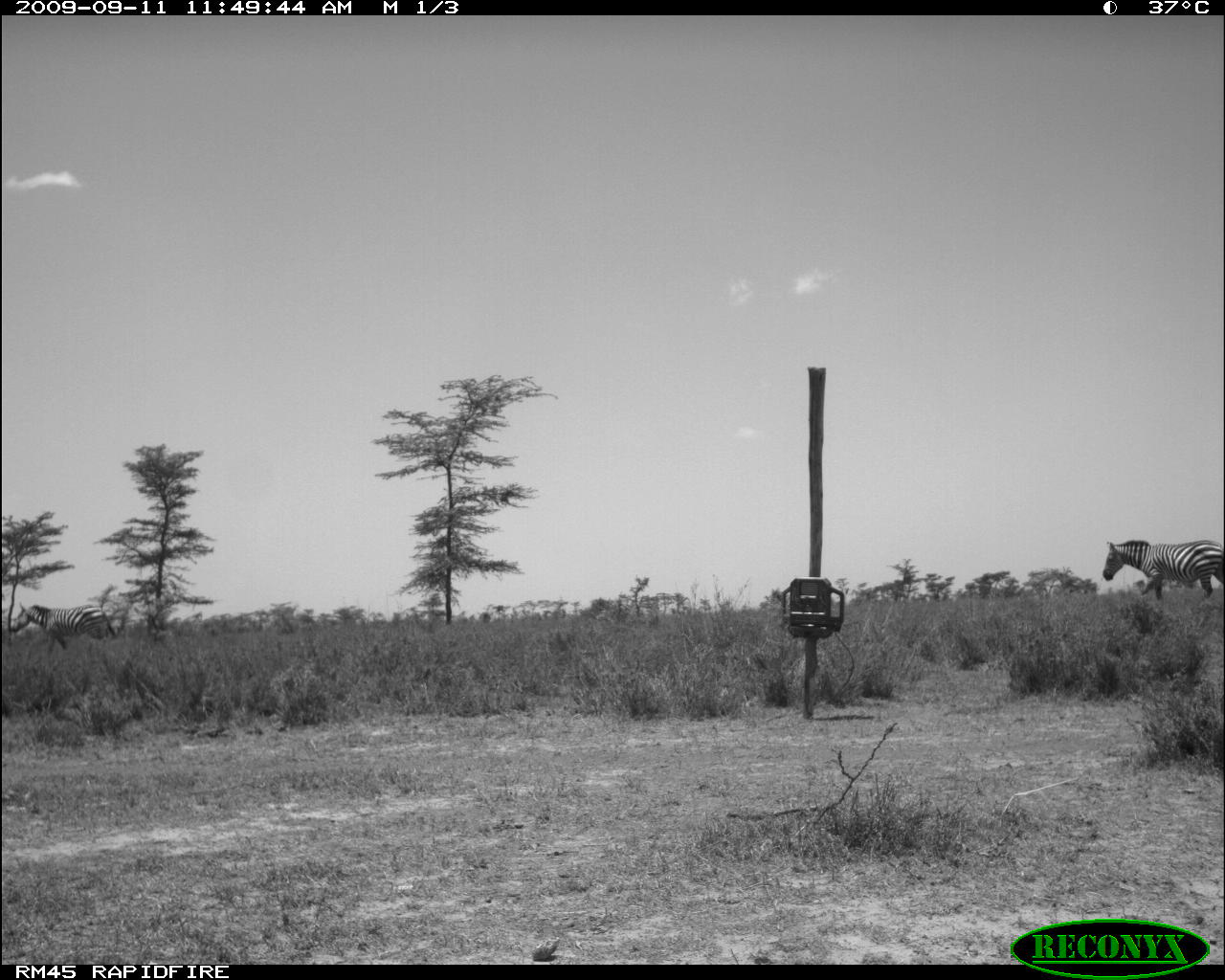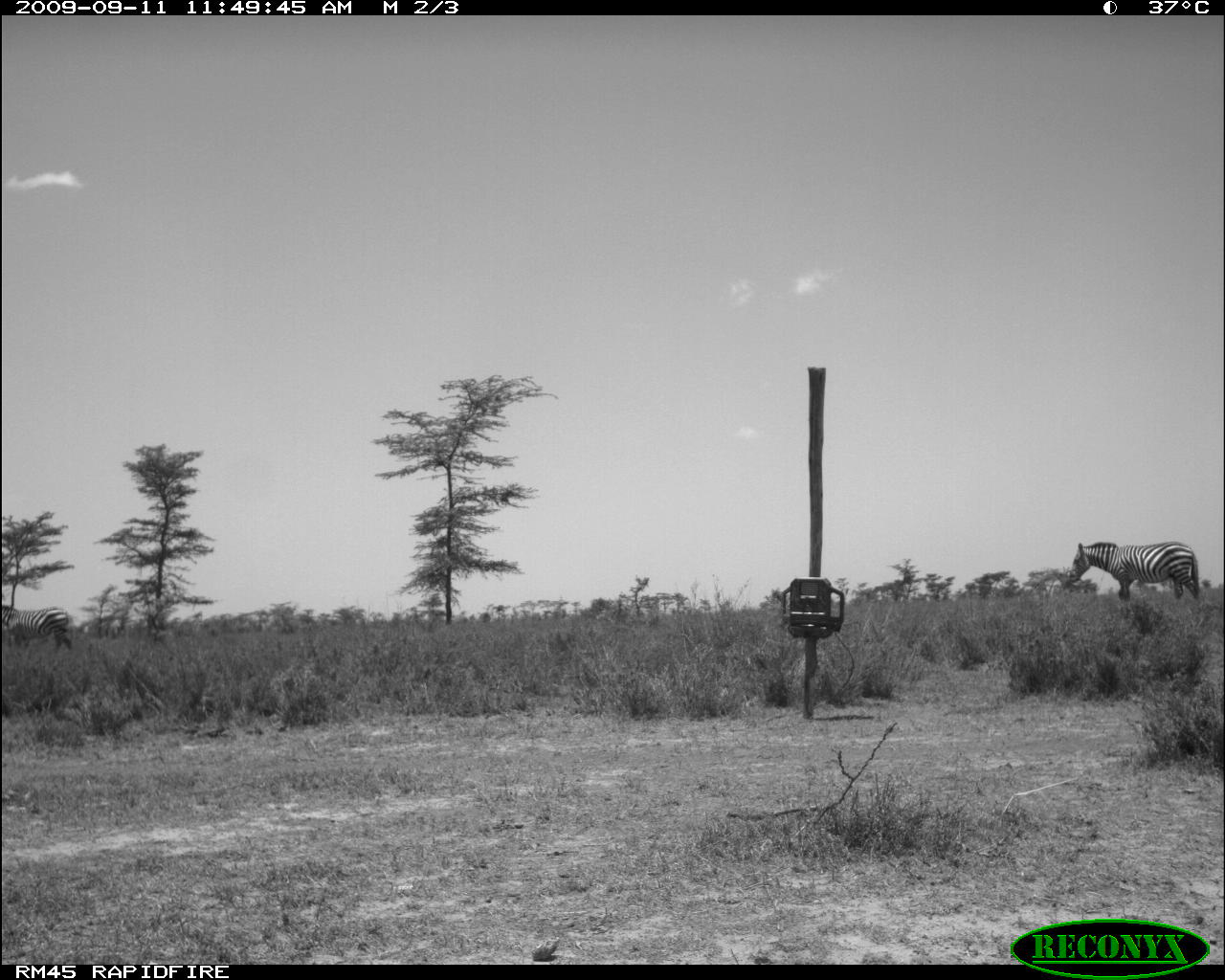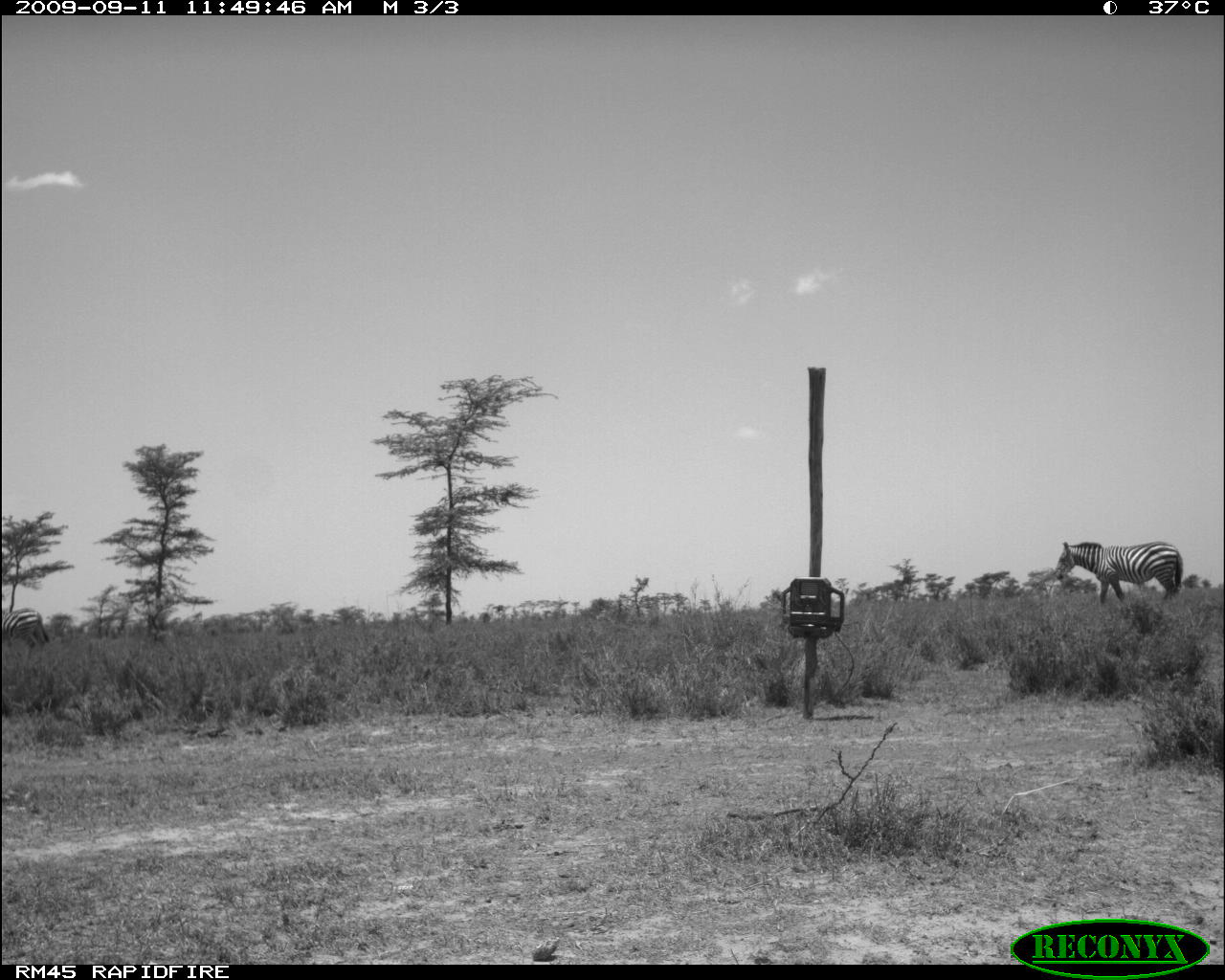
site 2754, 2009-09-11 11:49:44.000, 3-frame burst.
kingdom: Animalia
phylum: Chordata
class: Mammalia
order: Perissodactyla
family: Equidae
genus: Equus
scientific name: Equus quagga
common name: plains zebra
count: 2